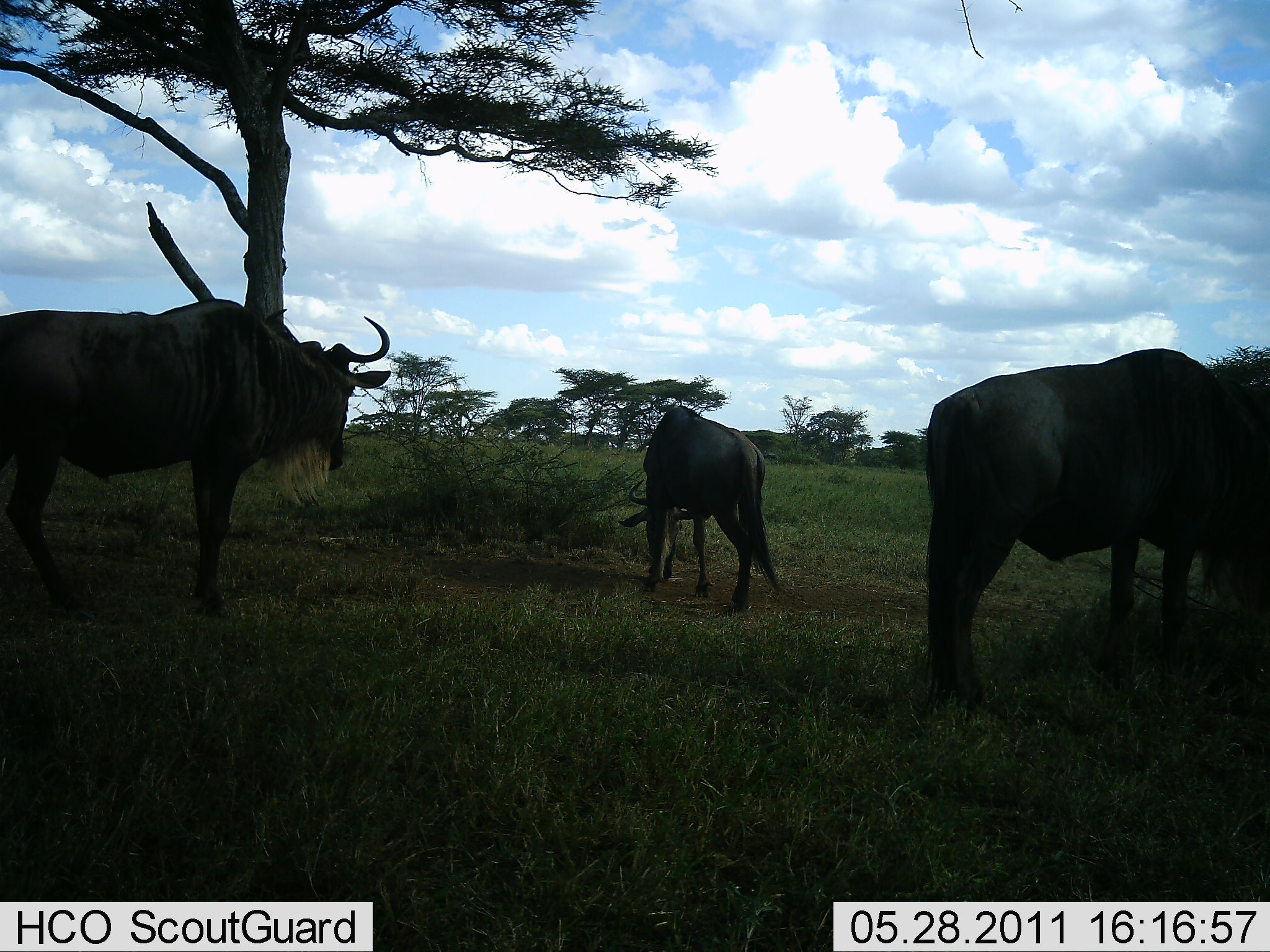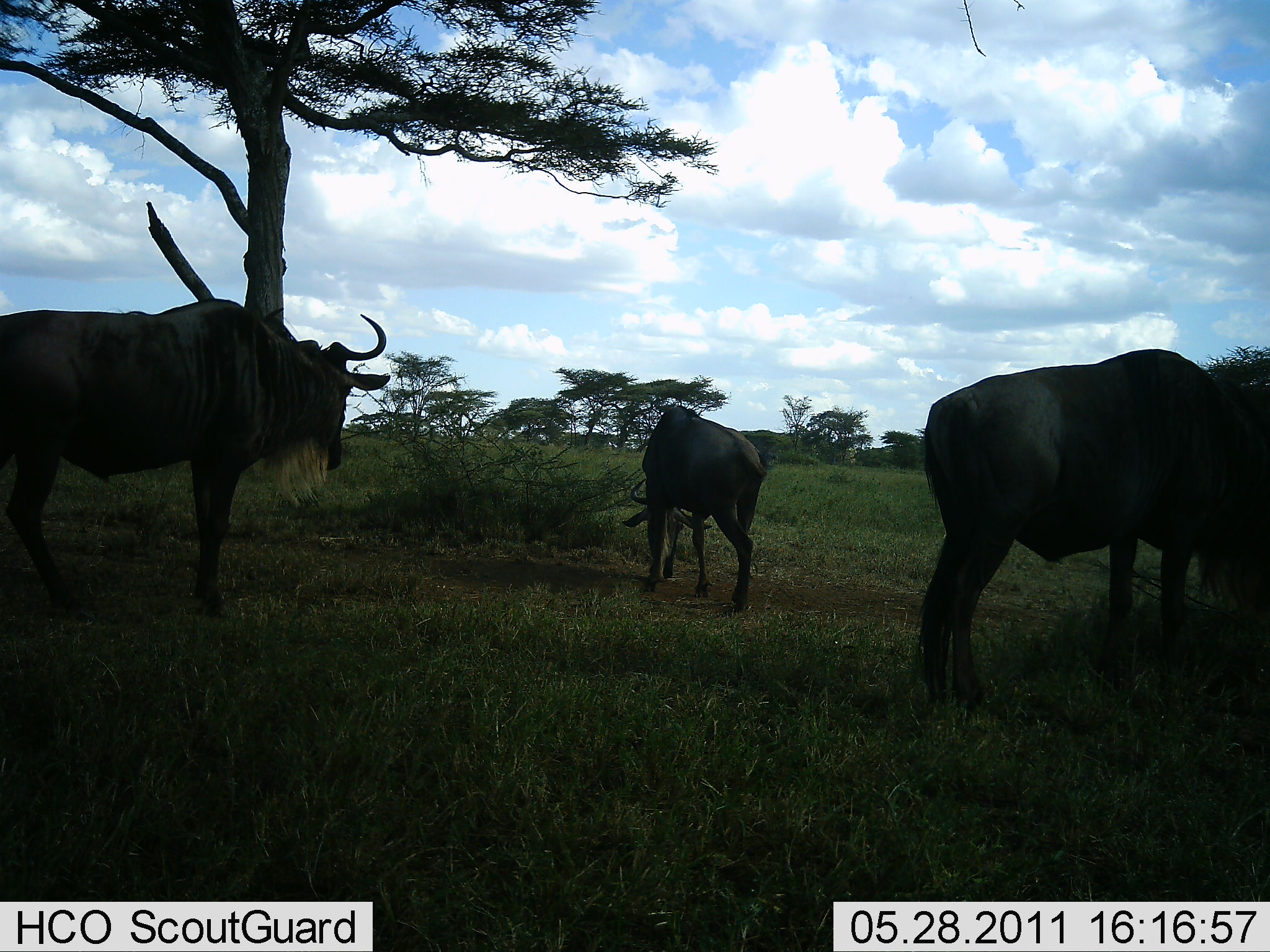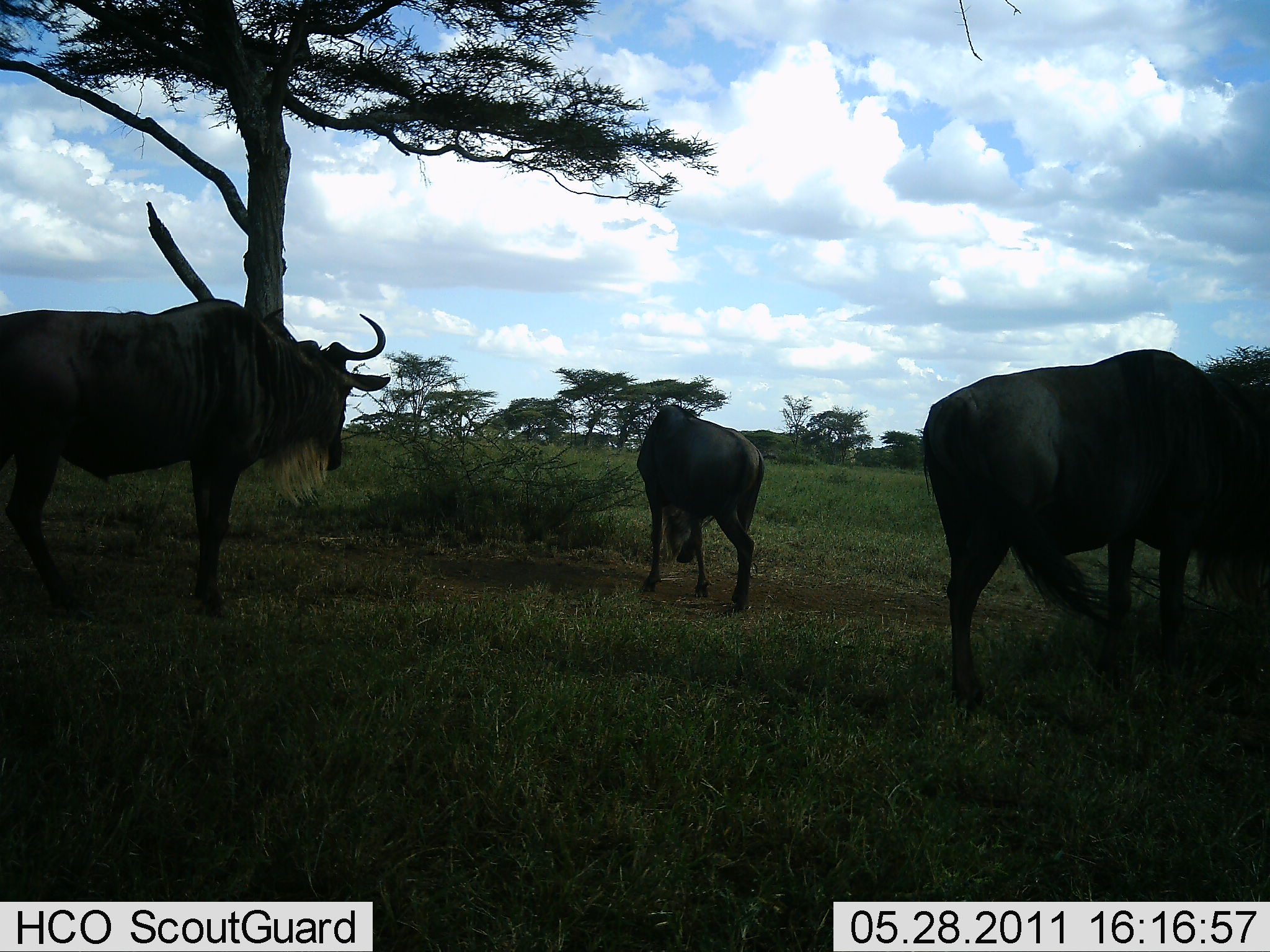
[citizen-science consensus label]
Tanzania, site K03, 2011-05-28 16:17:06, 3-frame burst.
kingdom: Animalia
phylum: Chordata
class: Mammalia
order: Artiodactyla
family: Bovidae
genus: Connochaetes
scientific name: Connochaetes taurinus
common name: blue wildebeest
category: wildebeest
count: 3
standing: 75%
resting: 0%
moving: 0%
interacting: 0%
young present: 0%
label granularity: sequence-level